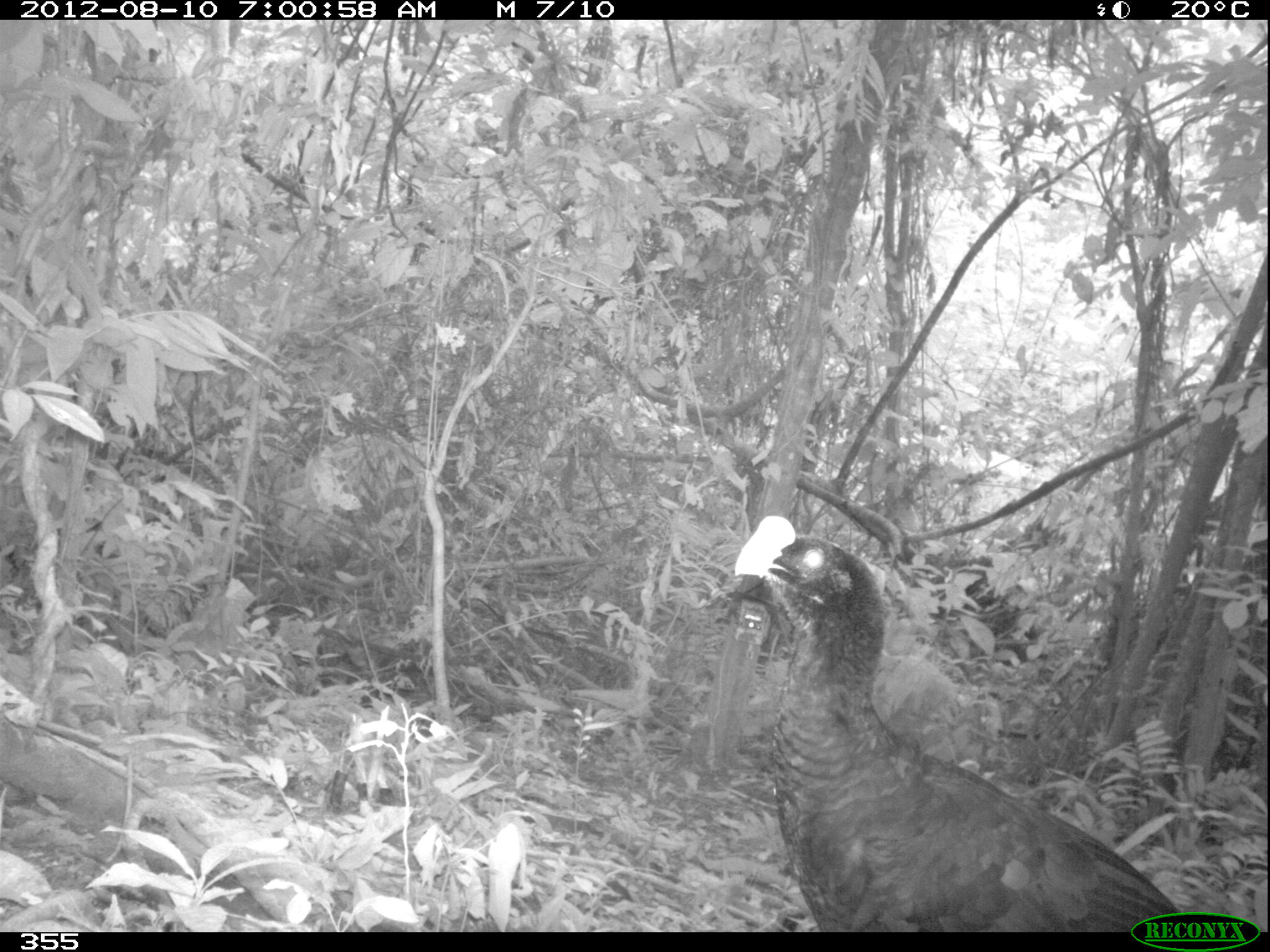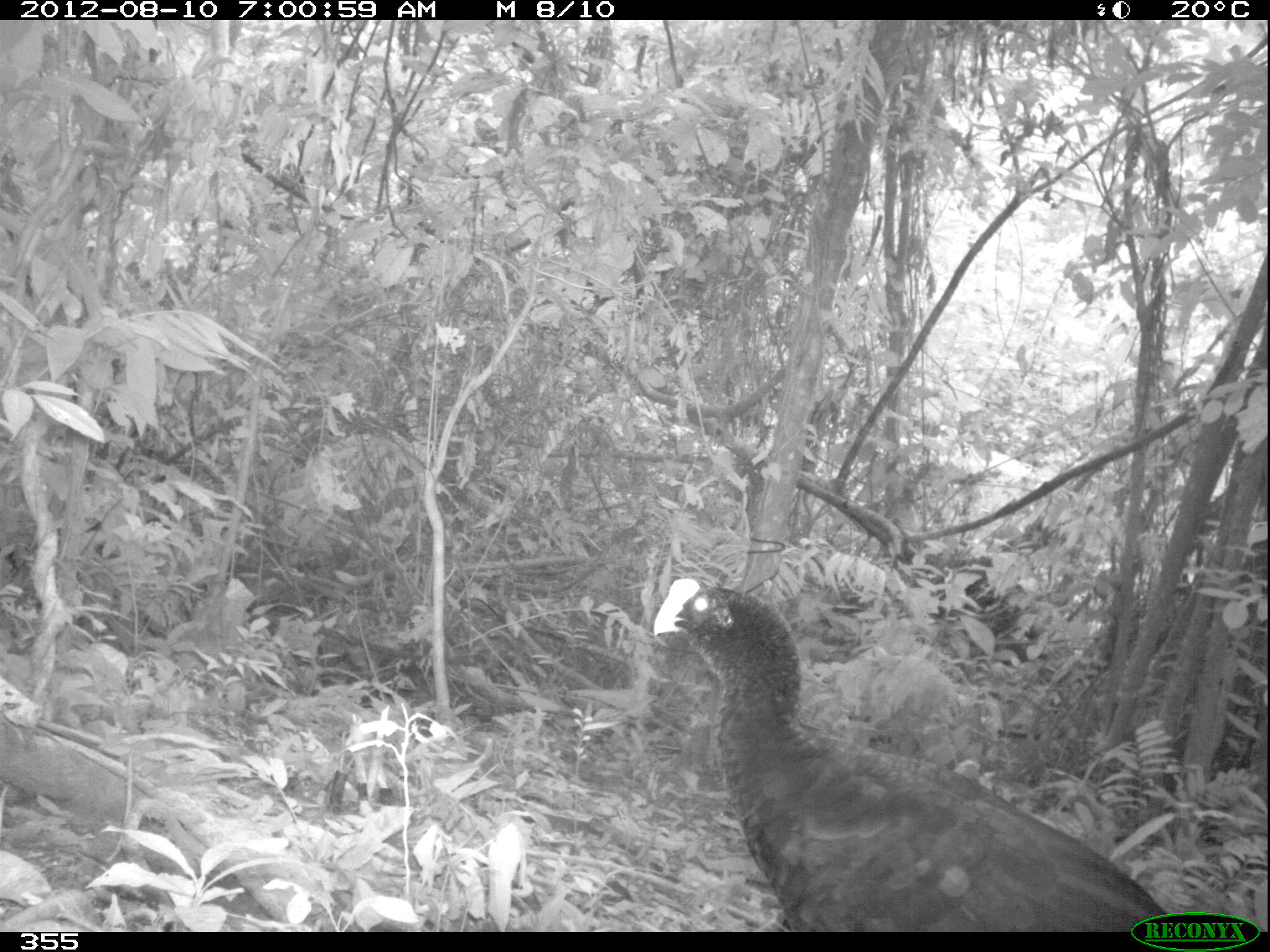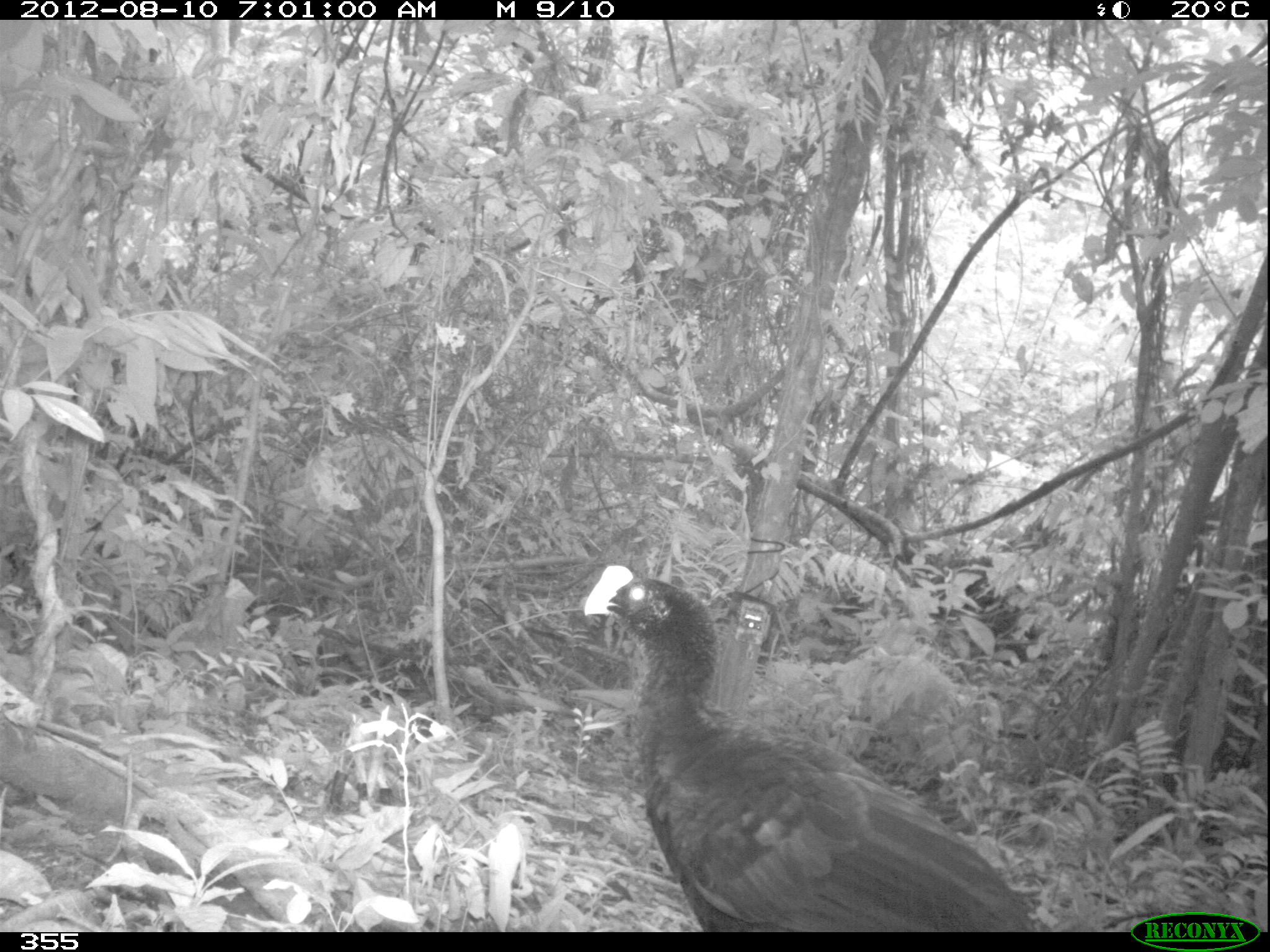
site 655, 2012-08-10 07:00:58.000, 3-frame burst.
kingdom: Animalia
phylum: Chordata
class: Aves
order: Galliformes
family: Cracidae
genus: Mitu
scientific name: Mitu tuberosum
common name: razor-billed curassow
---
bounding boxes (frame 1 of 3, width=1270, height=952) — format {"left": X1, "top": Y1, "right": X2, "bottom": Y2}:
mitu tuberosum: {"left": 728, "top": 513, "right": 1181, "bottom": 932}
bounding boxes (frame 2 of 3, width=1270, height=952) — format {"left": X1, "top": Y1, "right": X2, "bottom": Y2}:
mitu tuberosum: {"left": 651, "top": 576, "right": 1168, "bottom": 932}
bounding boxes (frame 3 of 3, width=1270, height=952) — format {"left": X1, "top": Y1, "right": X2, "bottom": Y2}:
mitu tuberosum: {"left": 582, "top": 564, "right": 1038, "bottom": 932}